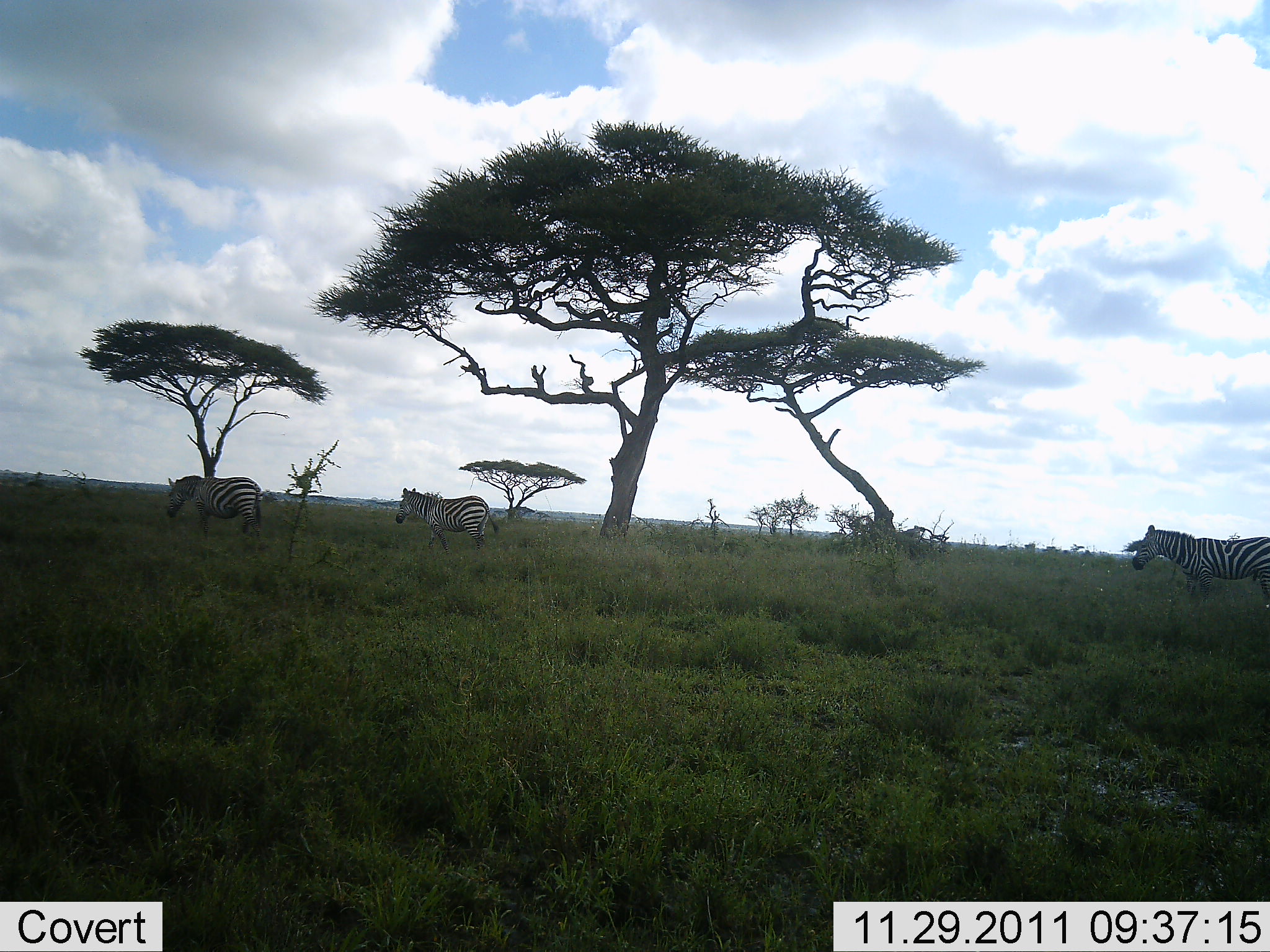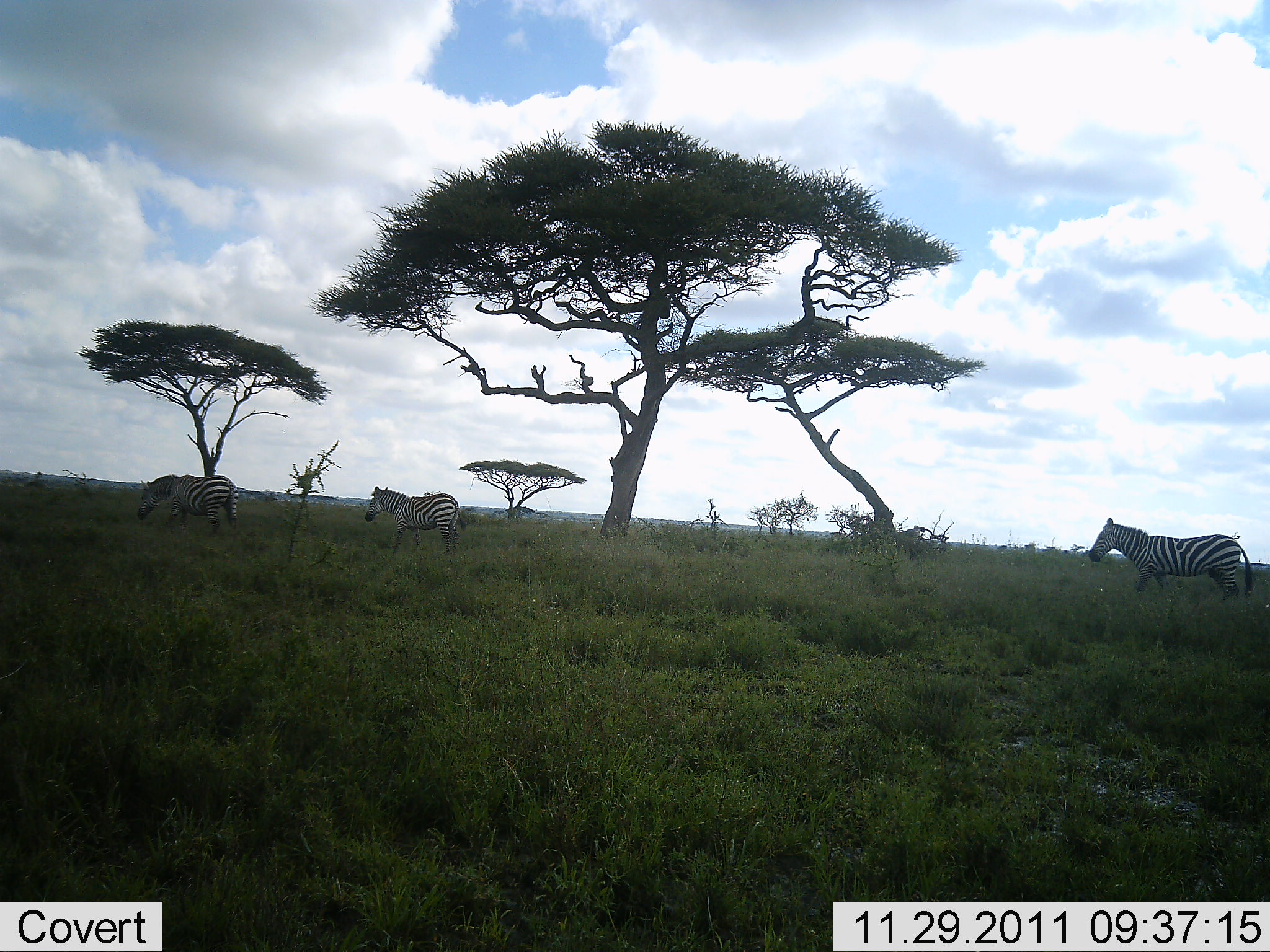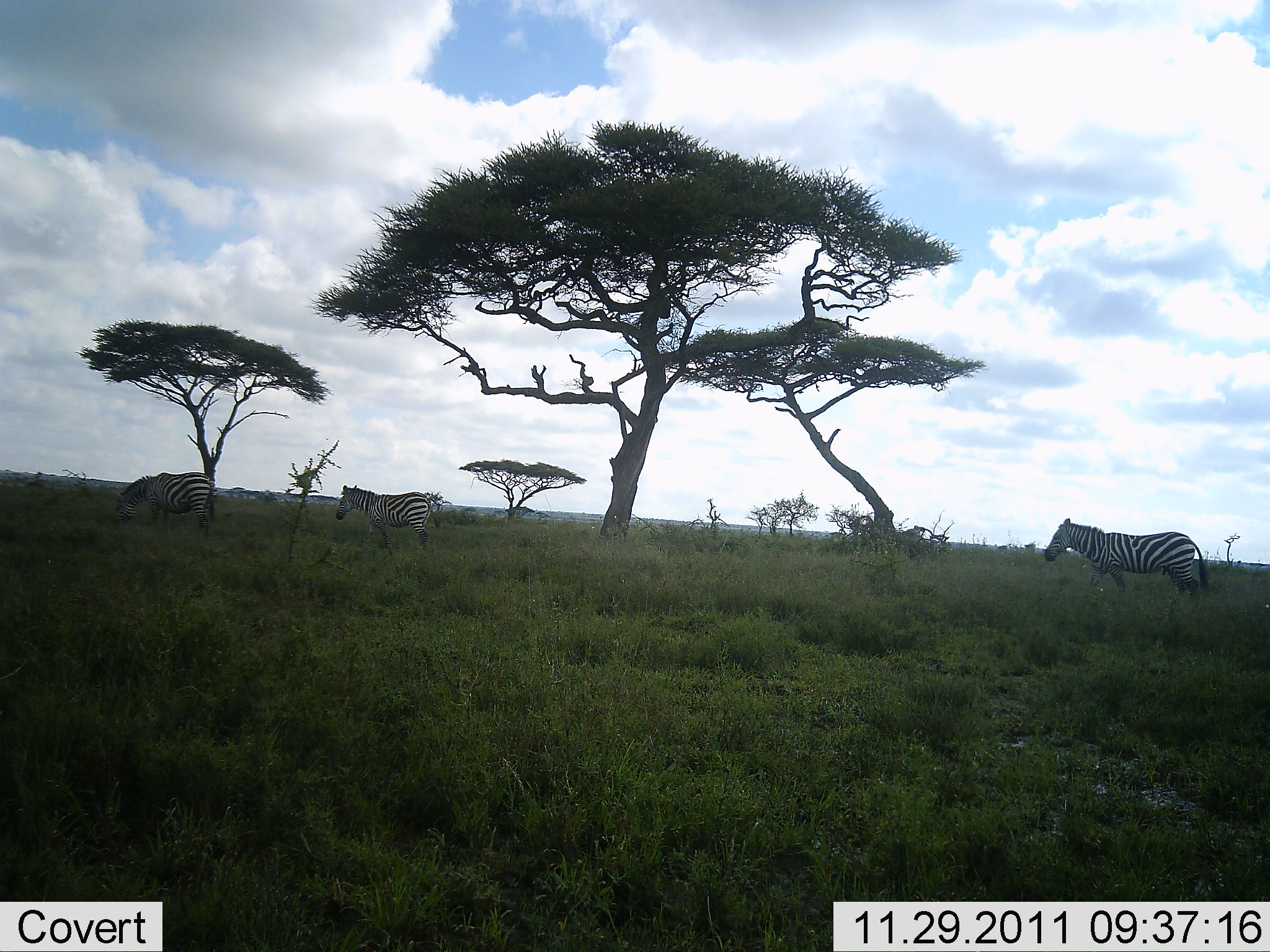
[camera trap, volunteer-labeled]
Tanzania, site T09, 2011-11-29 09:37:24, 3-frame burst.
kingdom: Animalia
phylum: Chordata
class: Mammalia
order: Perissodactyla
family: Equidae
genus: Equus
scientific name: Equus quagga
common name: plains zebra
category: zebra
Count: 3.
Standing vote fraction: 0%.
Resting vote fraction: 0%.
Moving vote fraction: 100%.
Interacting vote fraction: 0%.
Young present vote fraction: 0%.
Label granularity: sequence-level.